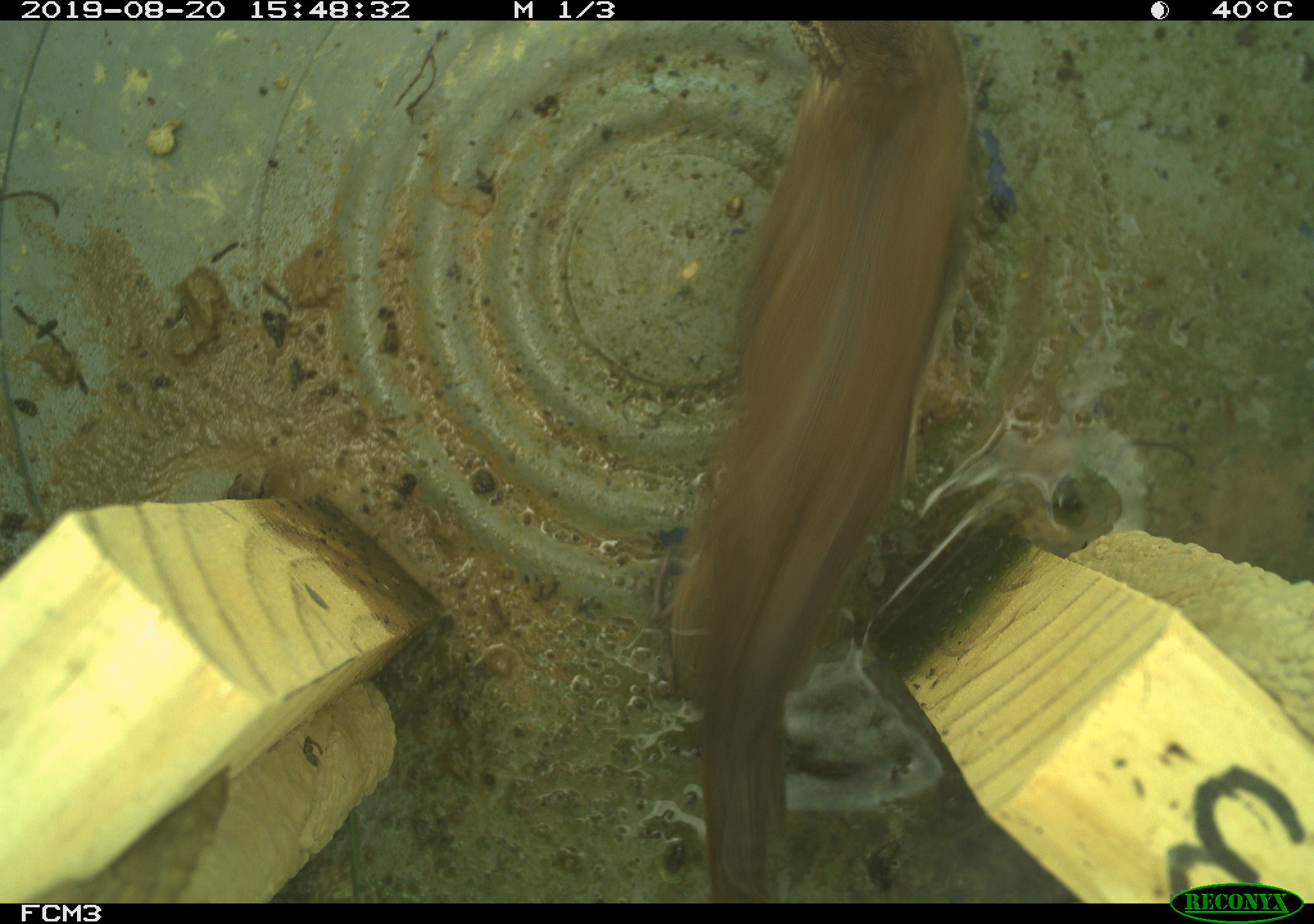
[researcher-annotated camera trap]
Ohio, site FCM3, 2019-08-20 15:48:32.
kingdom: Animalia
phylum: Chordata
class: Aves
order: Passeriformes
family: Troglodytidae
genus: Troglodytes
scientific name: Troglodytes aedon aedon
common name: northern house wren